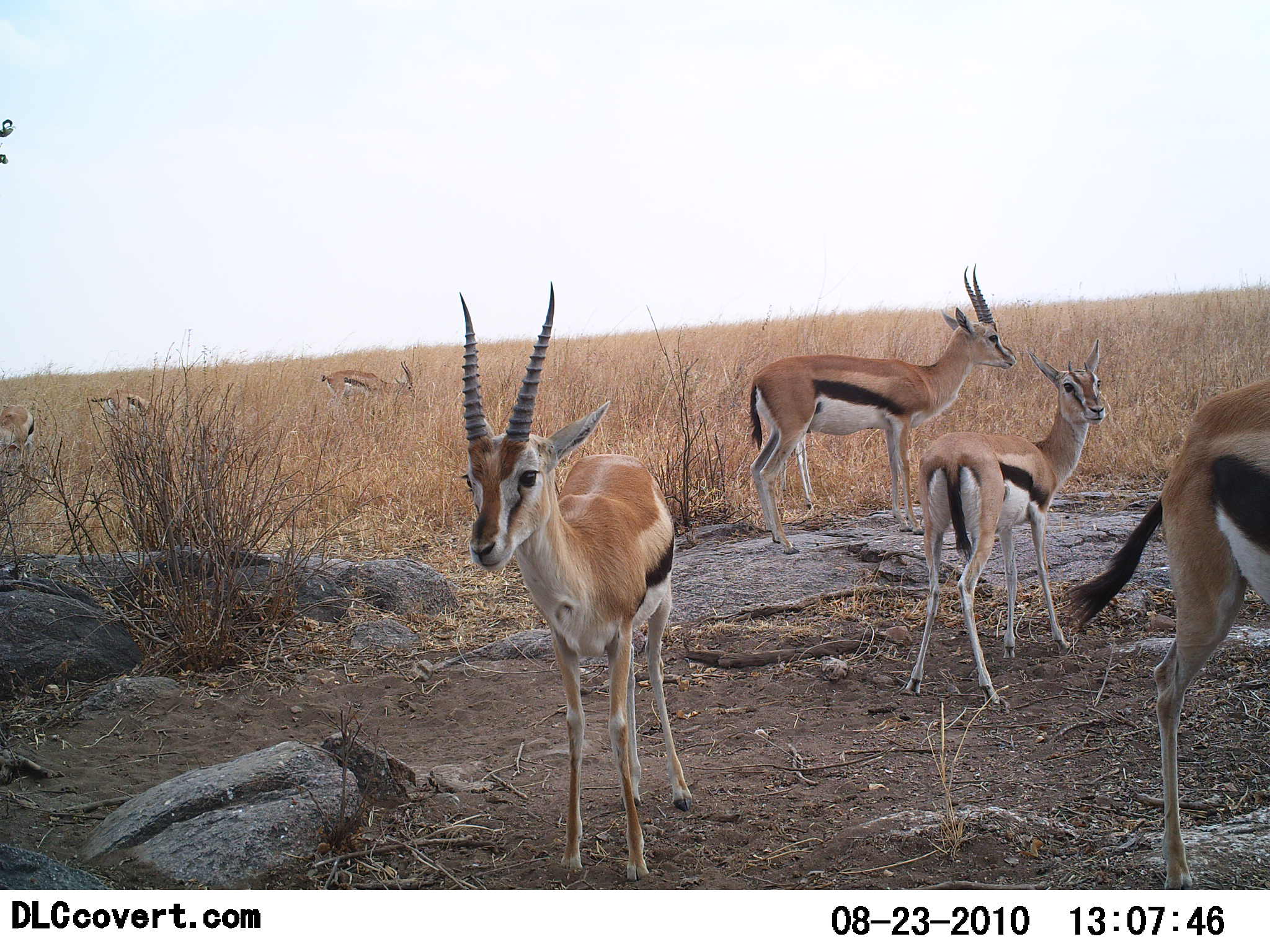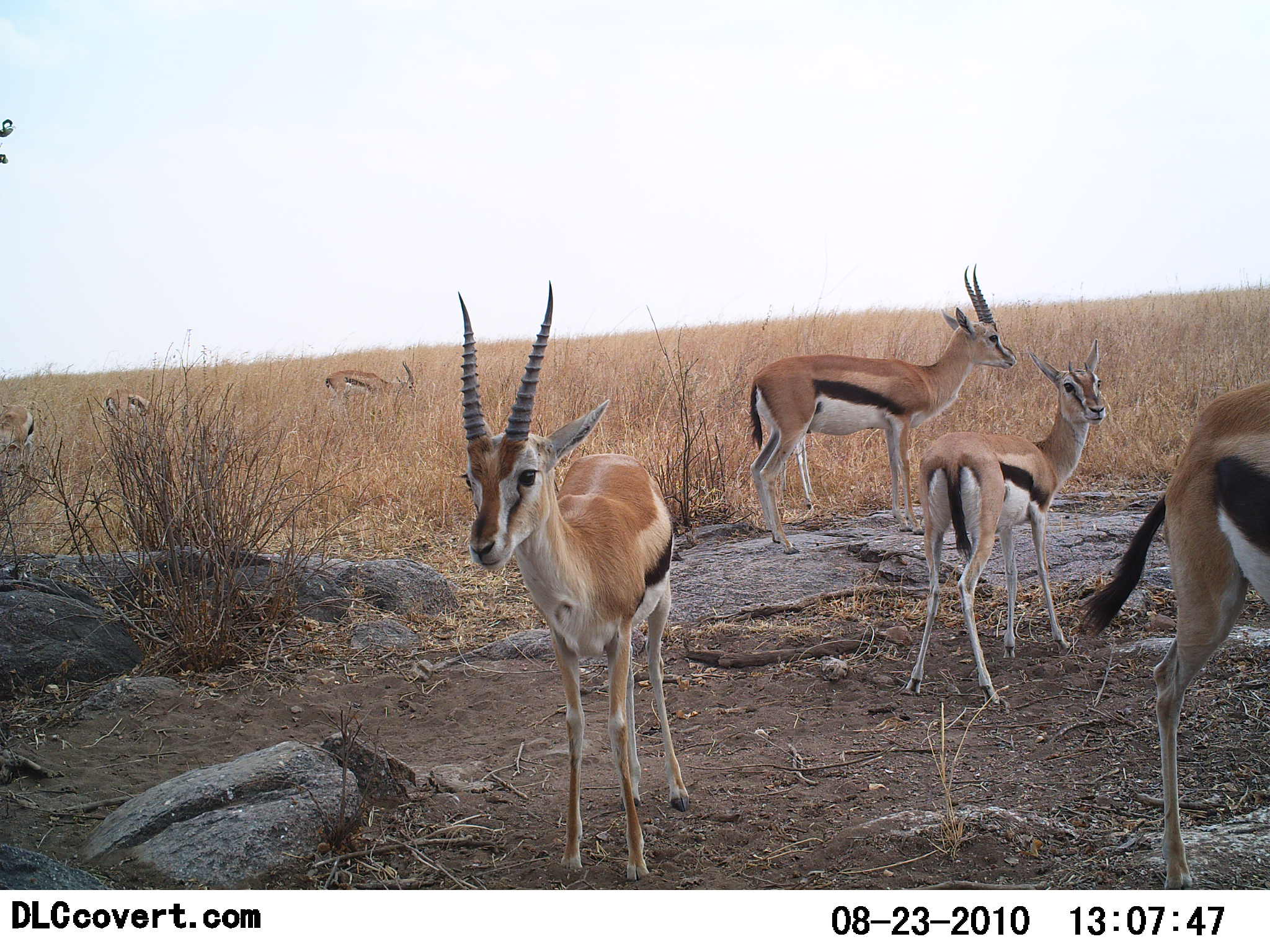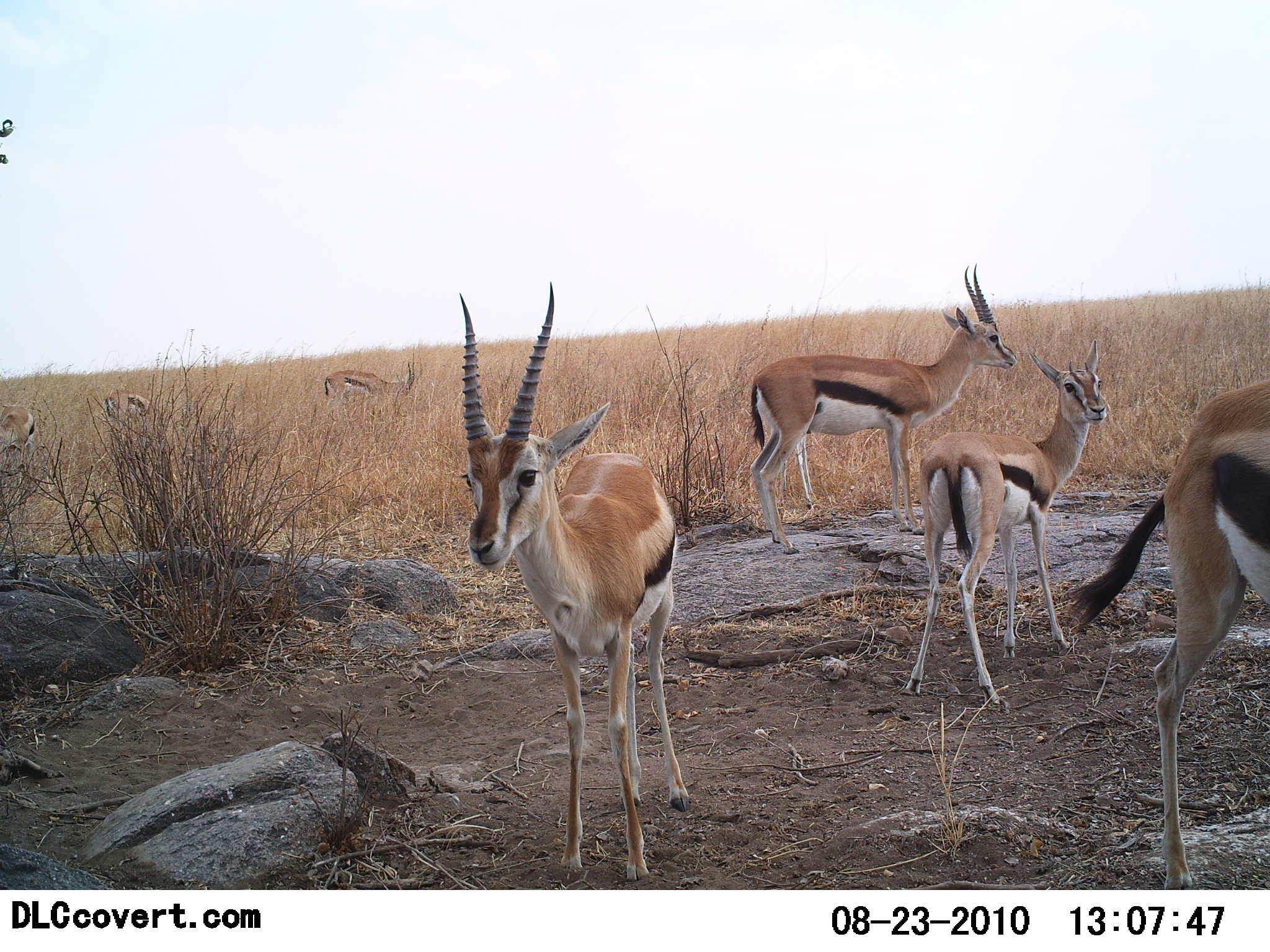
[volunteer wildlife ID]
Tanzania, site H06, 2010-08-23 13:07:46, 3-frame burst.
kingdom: Animalia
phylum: Chordata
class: Mammalia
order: Artiodactyla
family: Bovidae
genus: Eudorcas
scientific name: Eudorcas thomsonii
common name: thomson's gazelle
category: gazellethomsons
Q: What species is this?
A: Gazellethomsons (thomson's gazelle) (Eudorcas thomsonii).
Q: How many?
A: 7.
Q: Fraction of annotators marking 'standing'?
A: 100%.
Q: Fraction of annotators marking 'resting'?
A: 6%.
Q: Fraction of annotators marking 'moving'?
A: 6%.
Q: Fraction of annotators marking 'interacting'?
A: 0%.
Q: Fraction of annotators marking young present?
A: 12%.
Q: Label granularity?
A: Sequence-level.